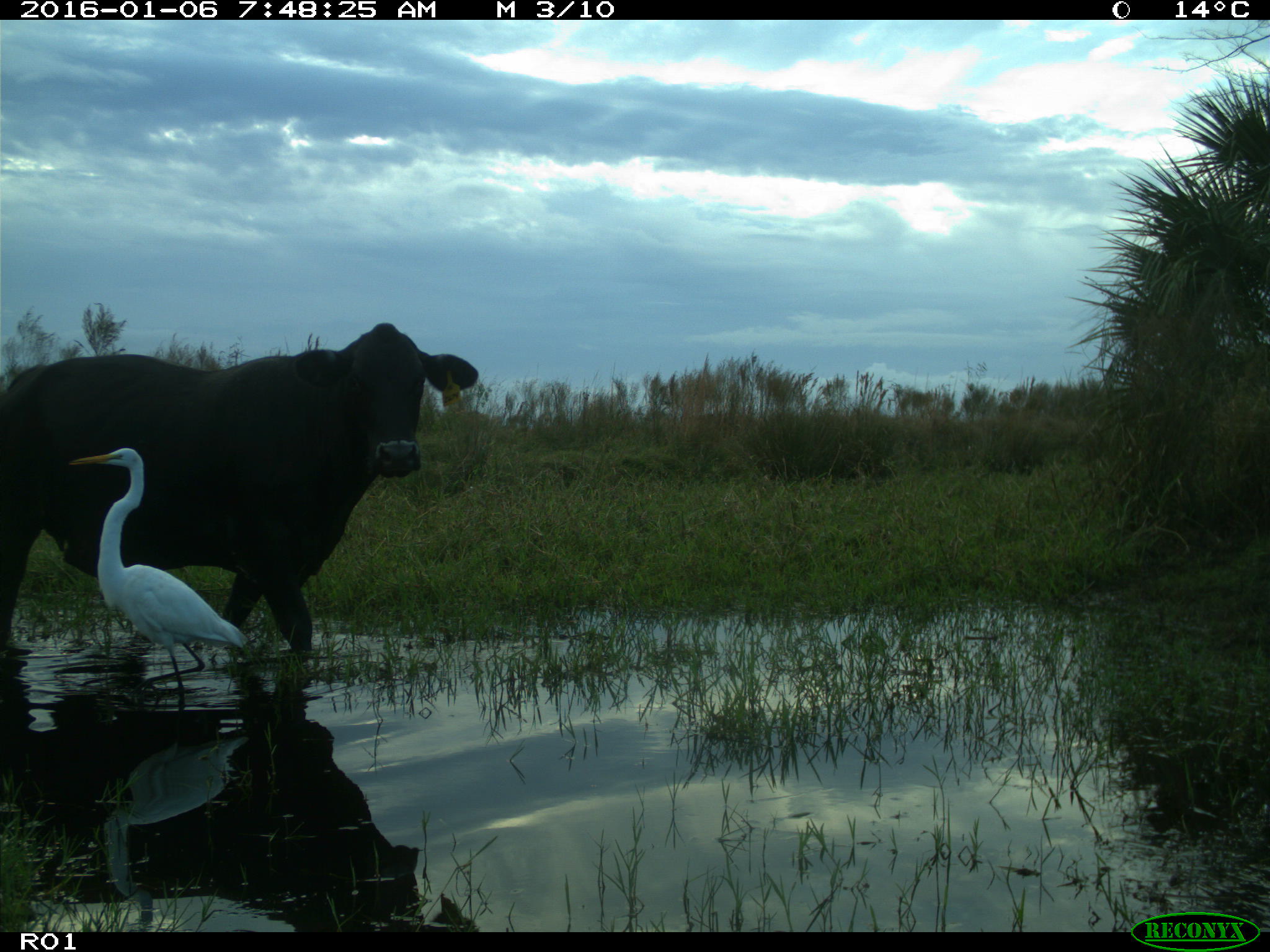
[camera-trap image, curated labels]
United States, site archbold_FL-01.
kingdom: Animalia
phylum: Chordata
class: Mammalia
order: Artiodactyla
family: Bovidae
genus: Bos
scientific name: Bos taurus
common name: domestic cow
Bos taurus (domestic cow).